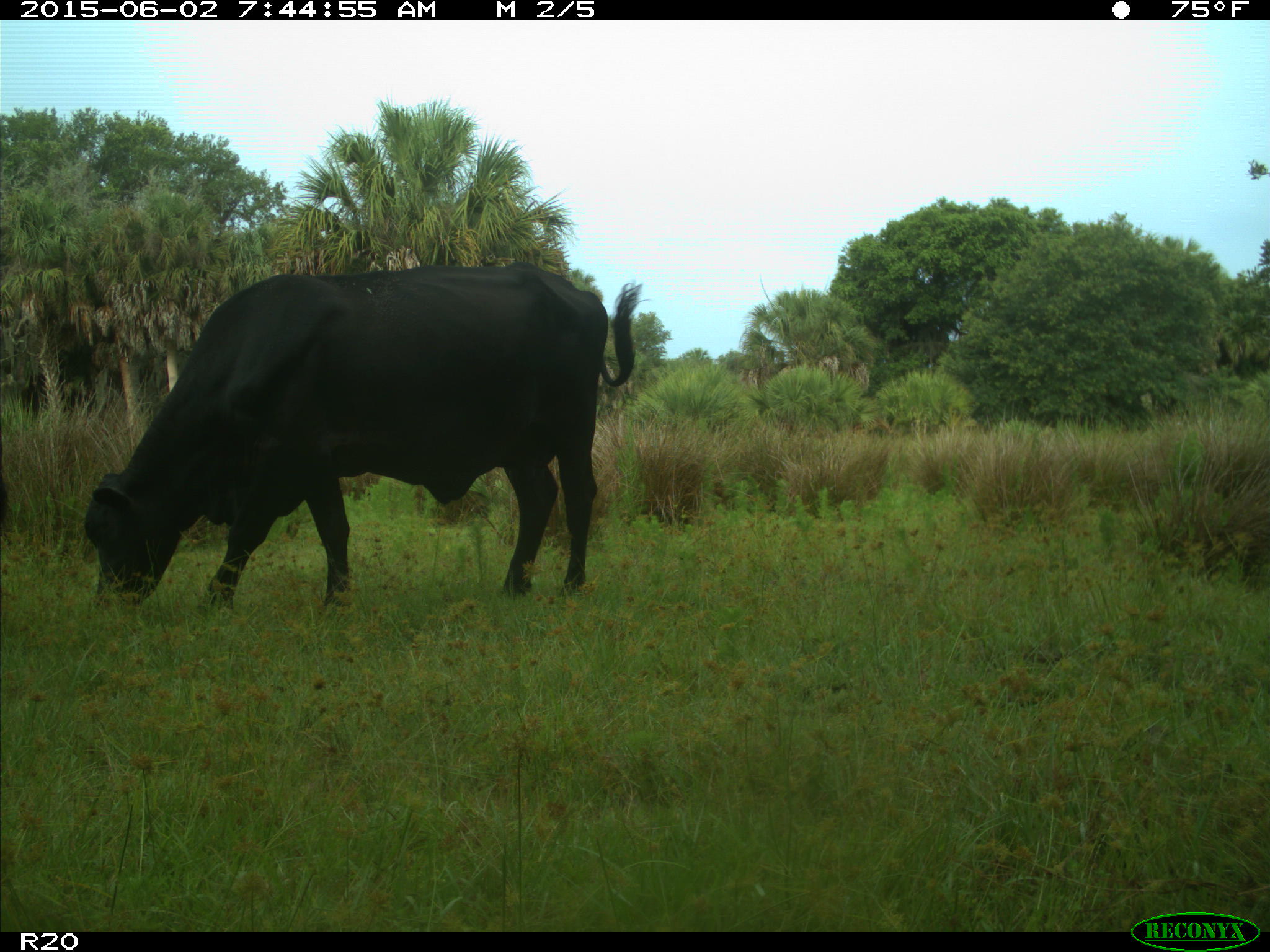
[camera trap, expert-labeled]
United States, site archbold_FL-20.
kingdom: Animalia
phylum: Chordata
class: Mammalia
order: Artiodactyla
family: Bovidae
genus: Bos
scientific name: Bos taurus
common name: domestic cow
Bos taurus (domestic cow).